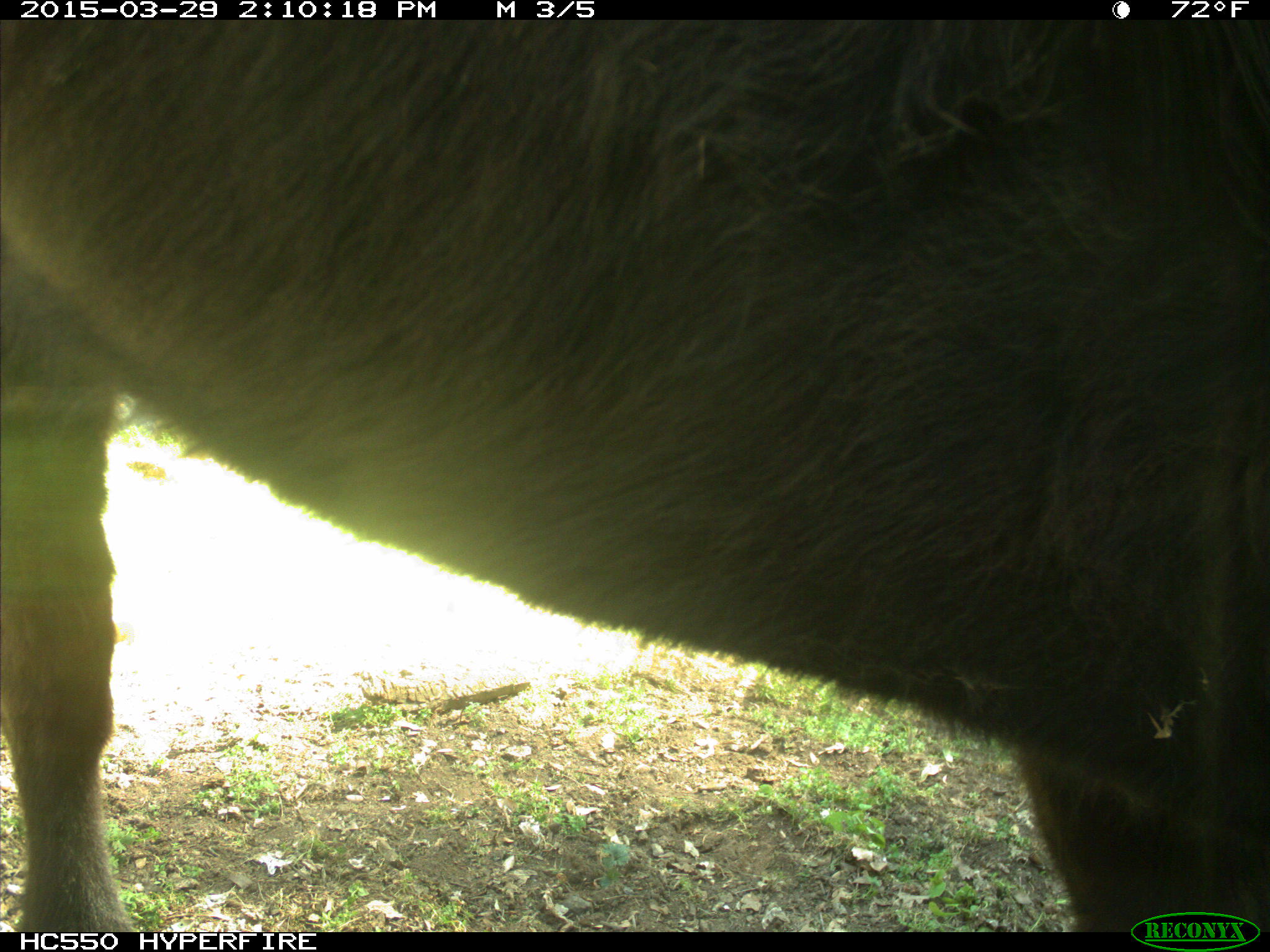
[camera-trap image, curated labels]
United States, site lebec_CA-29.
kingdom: Animalia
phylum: Chordata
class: Mammalia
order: Artiodactyla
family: Bovidae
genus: Bos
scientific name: Bos taurus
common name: domestic cow